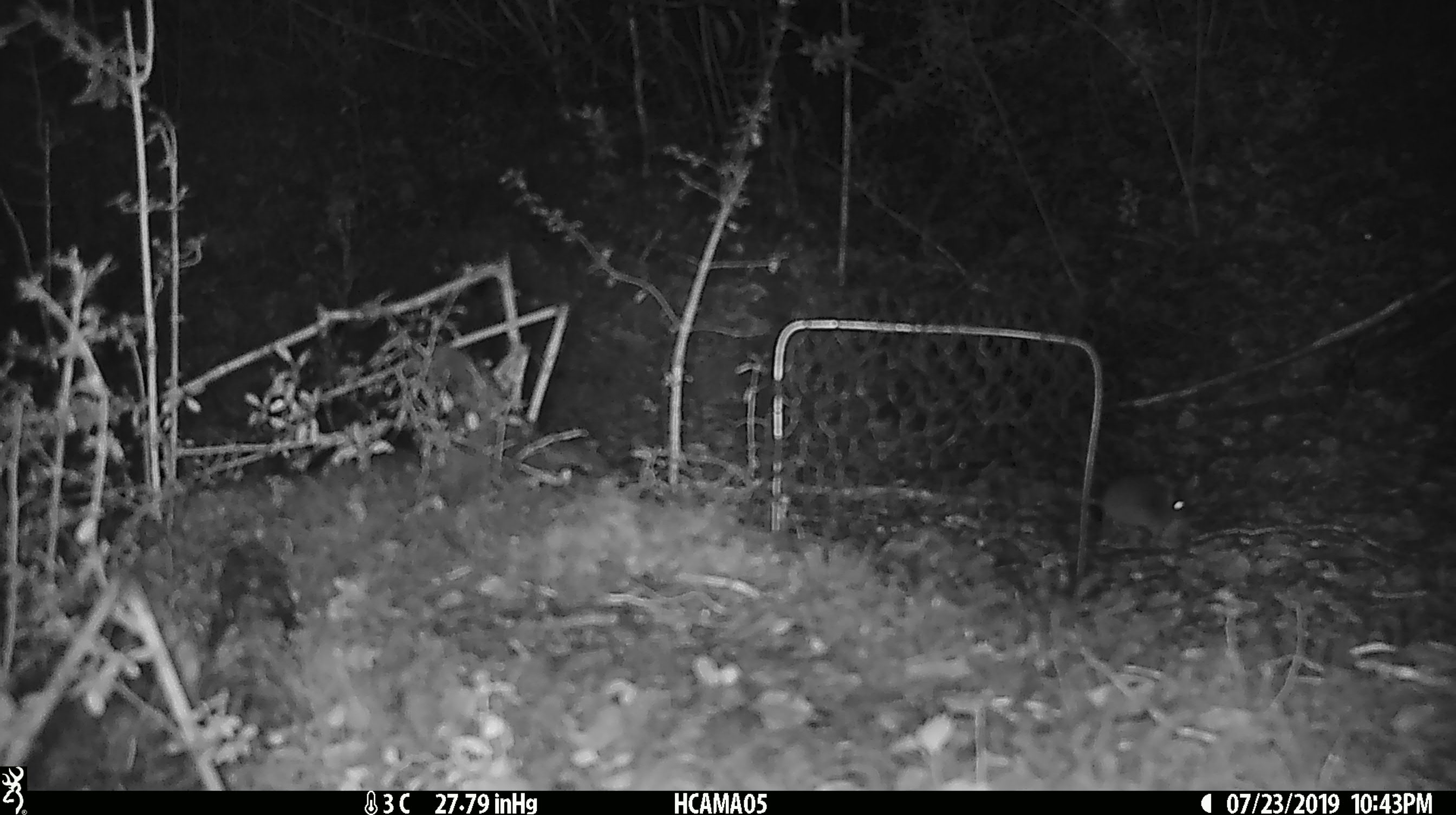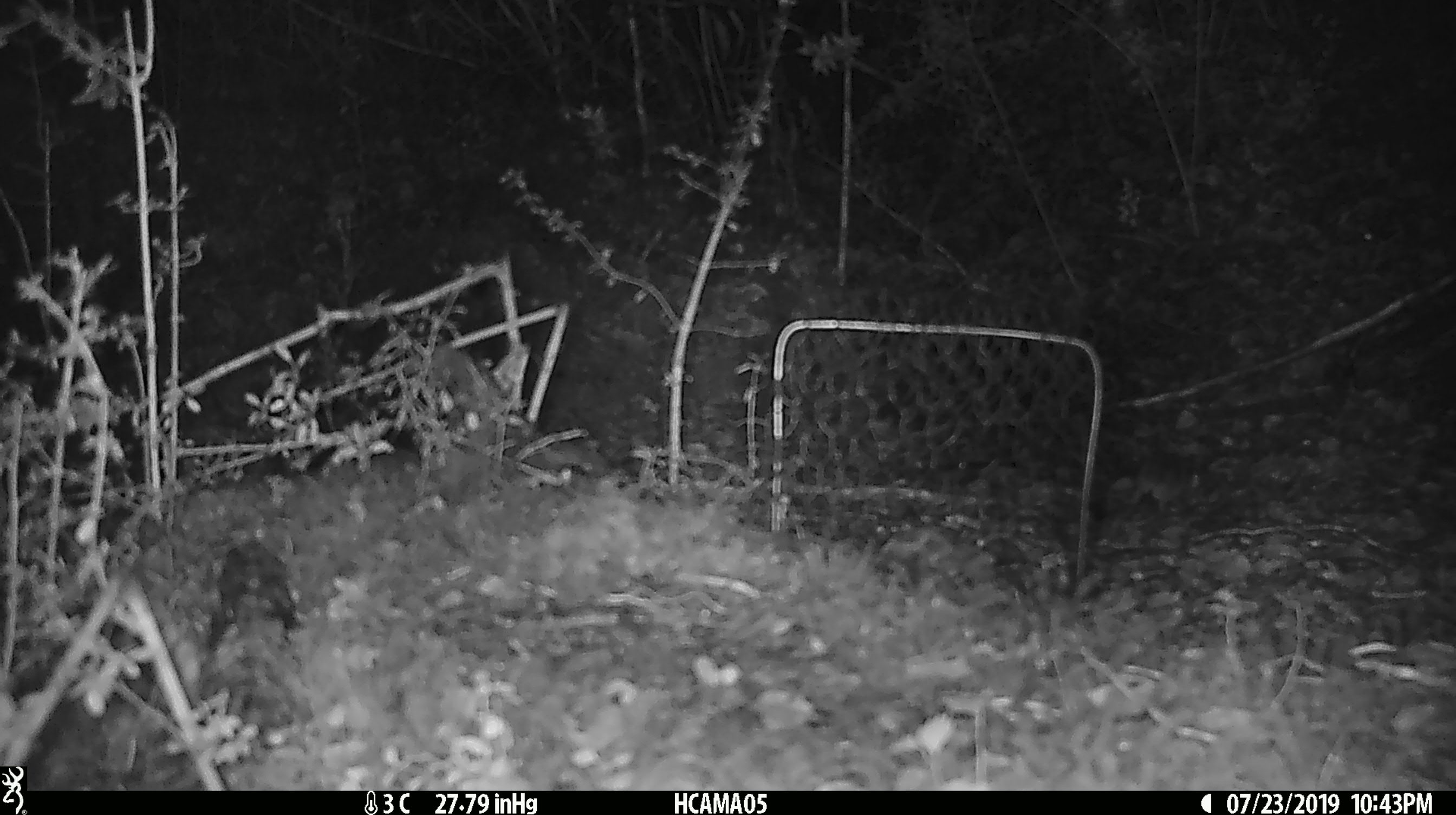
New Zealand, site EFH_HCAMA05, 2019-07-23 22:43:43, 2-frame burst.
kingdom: Animalia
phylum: Chordata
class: Mammalia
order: Rodentia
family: Muridae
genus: Mus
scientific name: Mus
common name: mouse